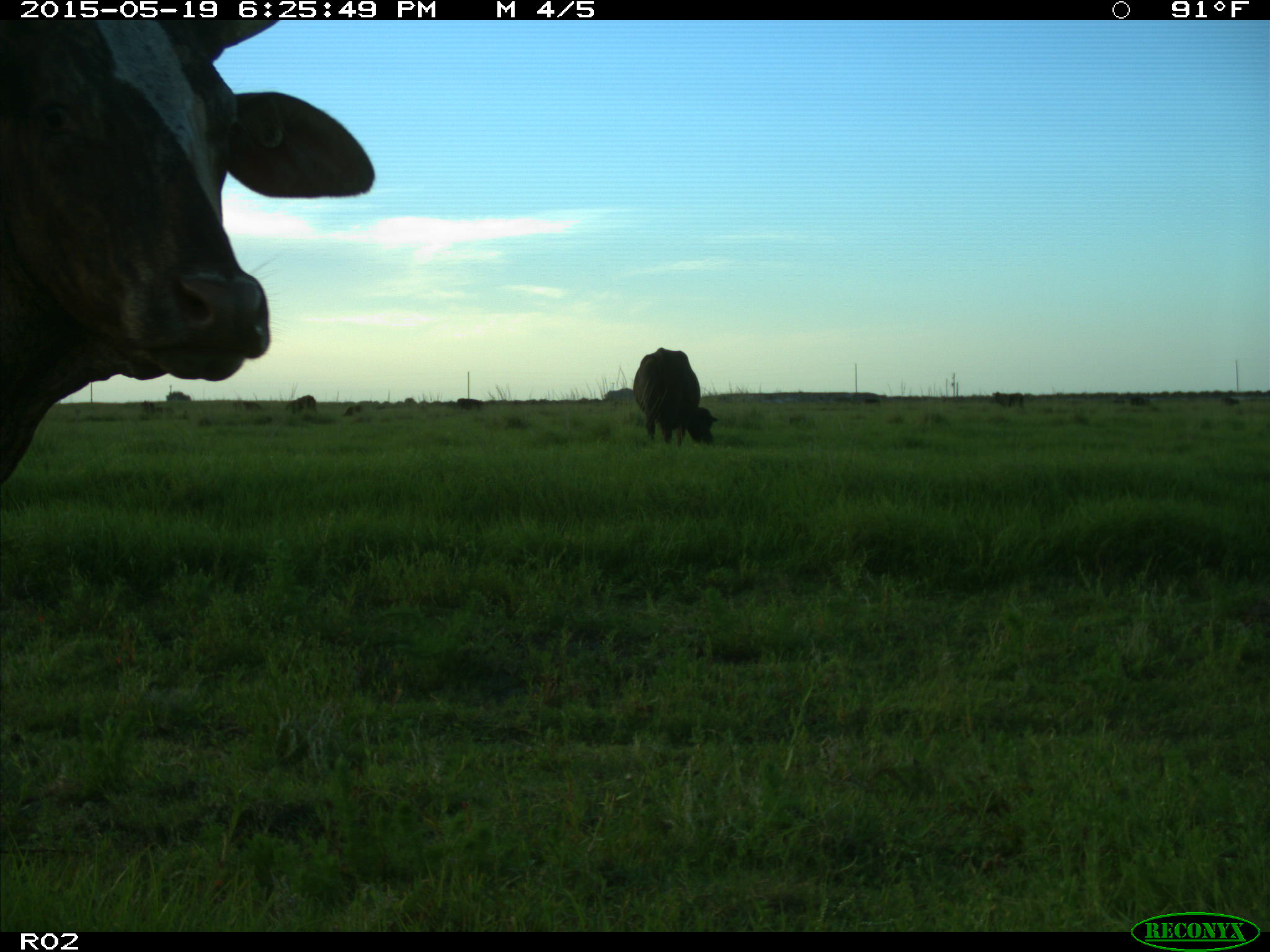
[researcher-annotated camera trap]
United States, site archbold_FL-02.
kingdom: Animalia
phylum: Chordata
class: Mammalia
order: Artiodactyla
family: Bovidae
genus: Bos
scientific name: Bos taurus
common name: domestic cow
Bos taurus (domestic cow).